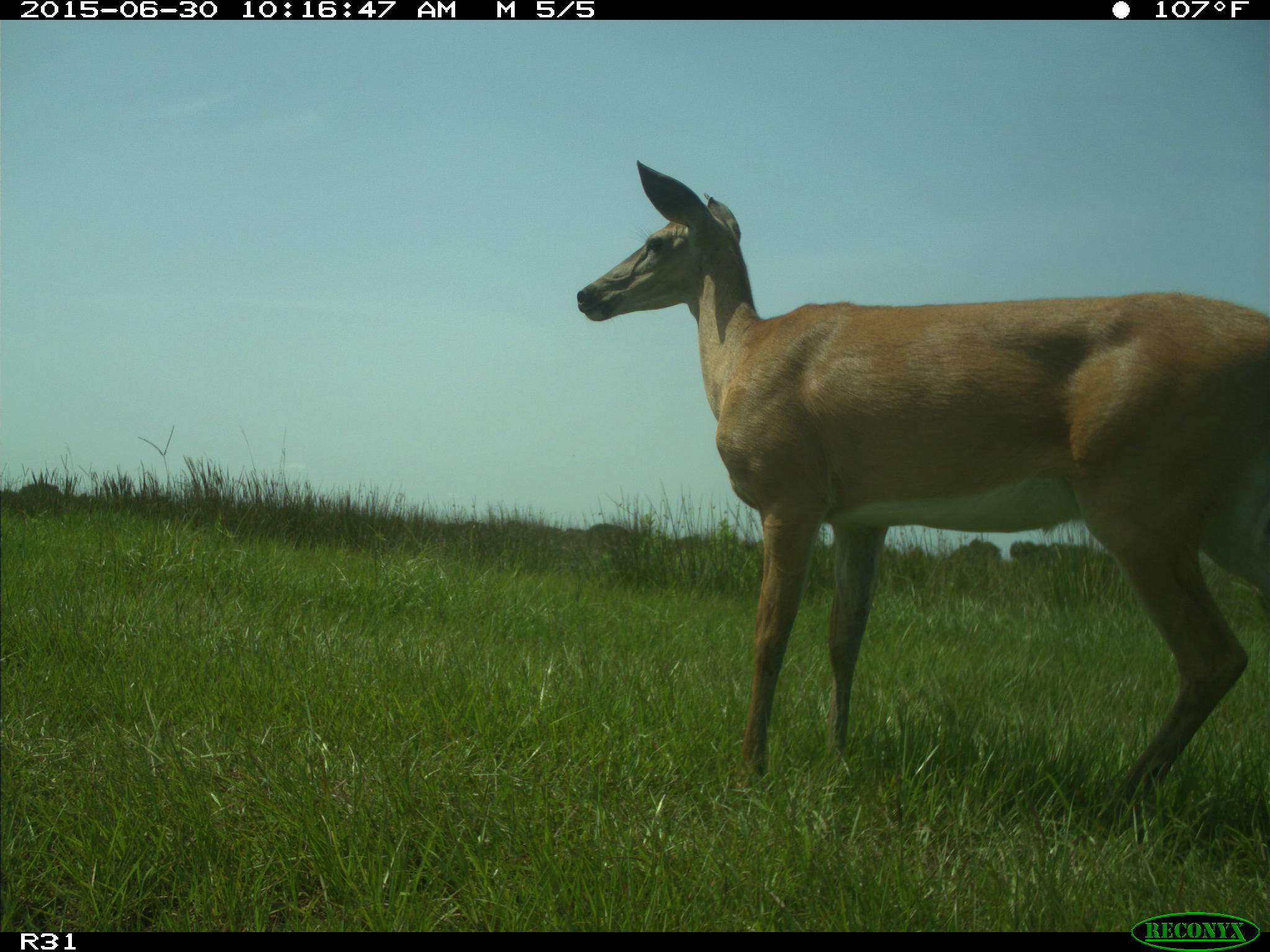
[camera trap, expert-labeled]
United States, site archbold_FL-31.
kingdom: Animalia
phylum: Chordata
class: Mammalia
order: Artiodactyla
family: Cervidae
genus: Odocoileus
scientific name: Odocoileus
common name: deer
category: unidentified deer